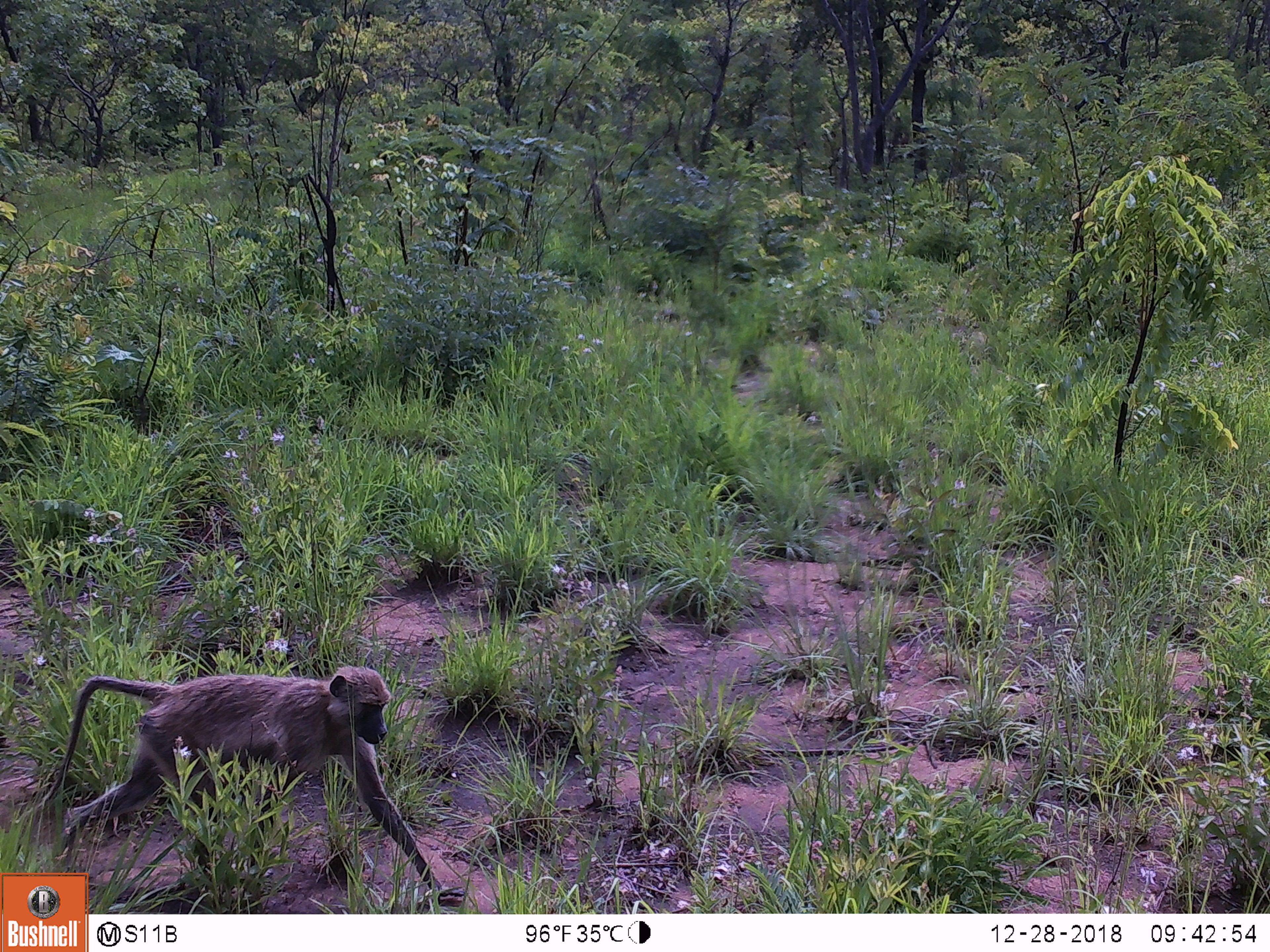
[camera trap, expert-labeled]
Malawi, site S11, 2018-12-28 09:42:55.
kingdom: Animalia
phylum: Chordata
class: Mammalia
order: Primates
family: Cercopithecidae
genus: Papio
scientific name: Papio cynocephalus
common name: yellow baboon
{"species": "yellow baboon (Papio cynocephalus)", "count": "1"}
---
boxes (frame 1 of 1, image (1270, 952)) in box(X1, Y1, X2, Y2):
yellow baboon: box(24, 646, 440, 867)